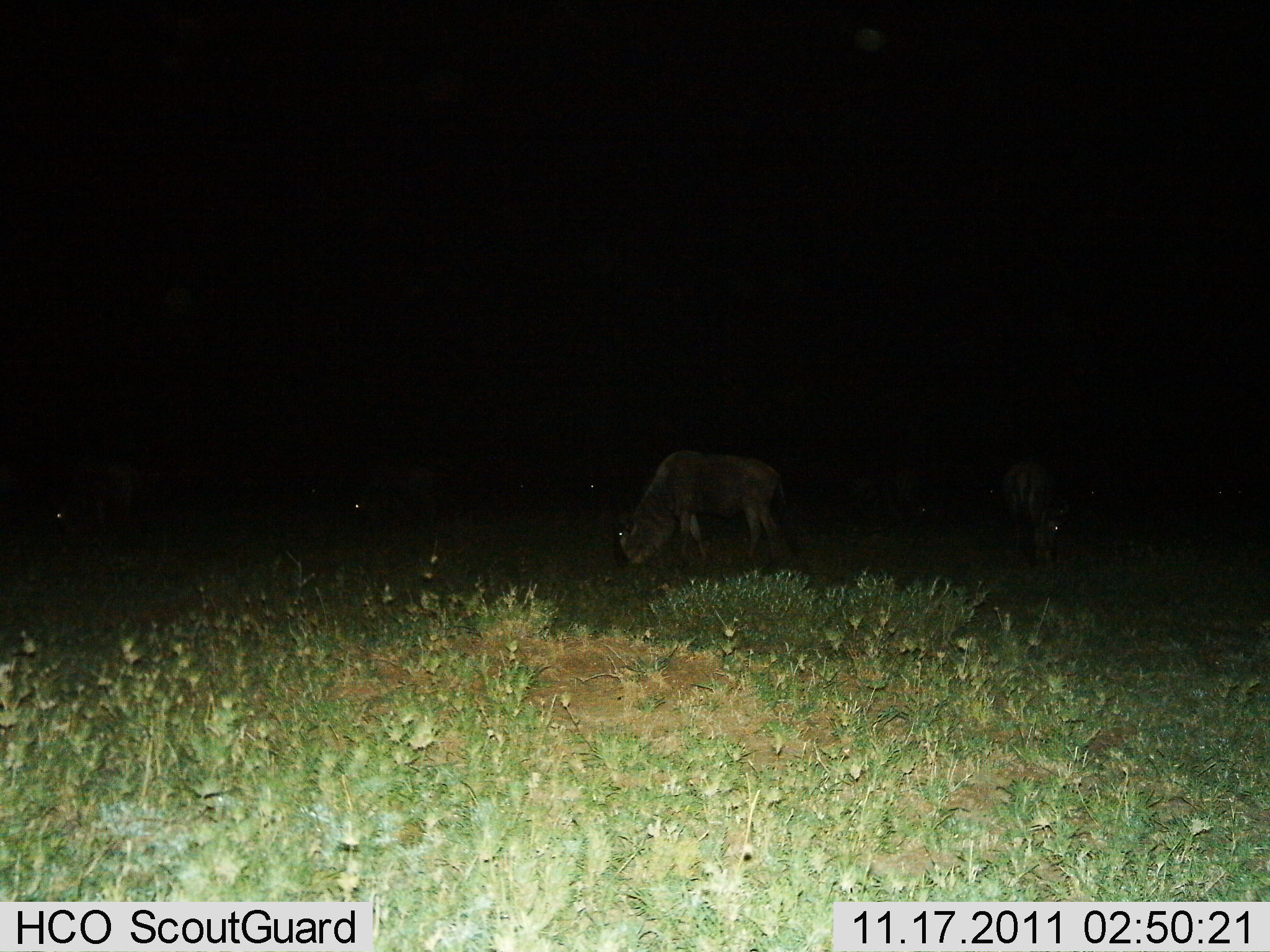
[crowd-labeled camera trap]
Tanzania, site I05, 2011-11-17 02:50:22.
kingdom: Animalia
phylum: Chordata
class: Mammalia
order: Artiodactyla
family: Bovidae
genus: Connochaetes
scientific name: Connochaetes taurinus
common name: blue wildebeest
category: wildebeest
Wildebeest (blue wildebeest) (Connochaetes taurinus), count 5. Behavior (volunteer vote fractions): standing 27%, resting 9%, moving 0%, interacting 0%. Young present (vote fraction): 0%. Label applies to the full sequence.